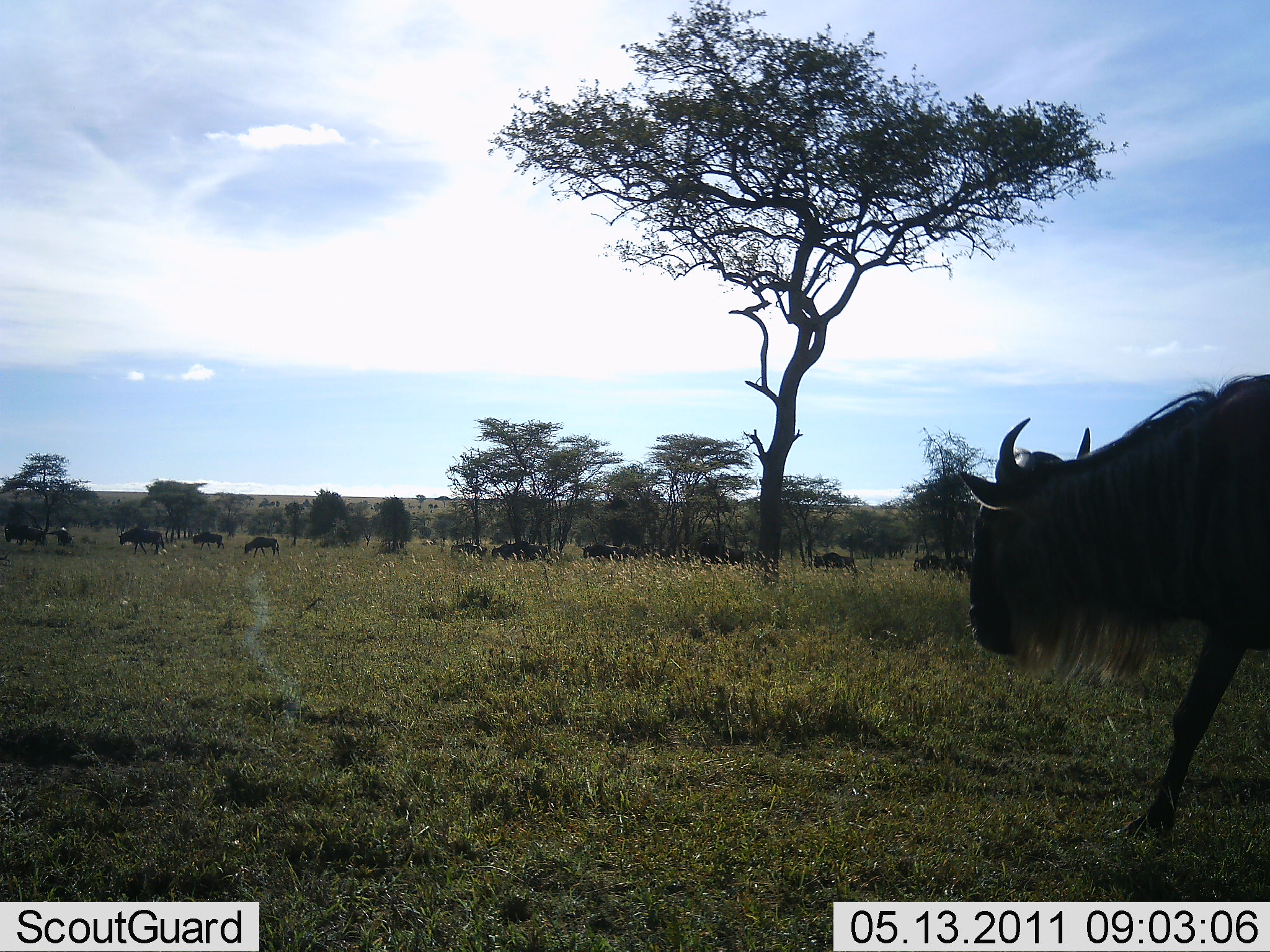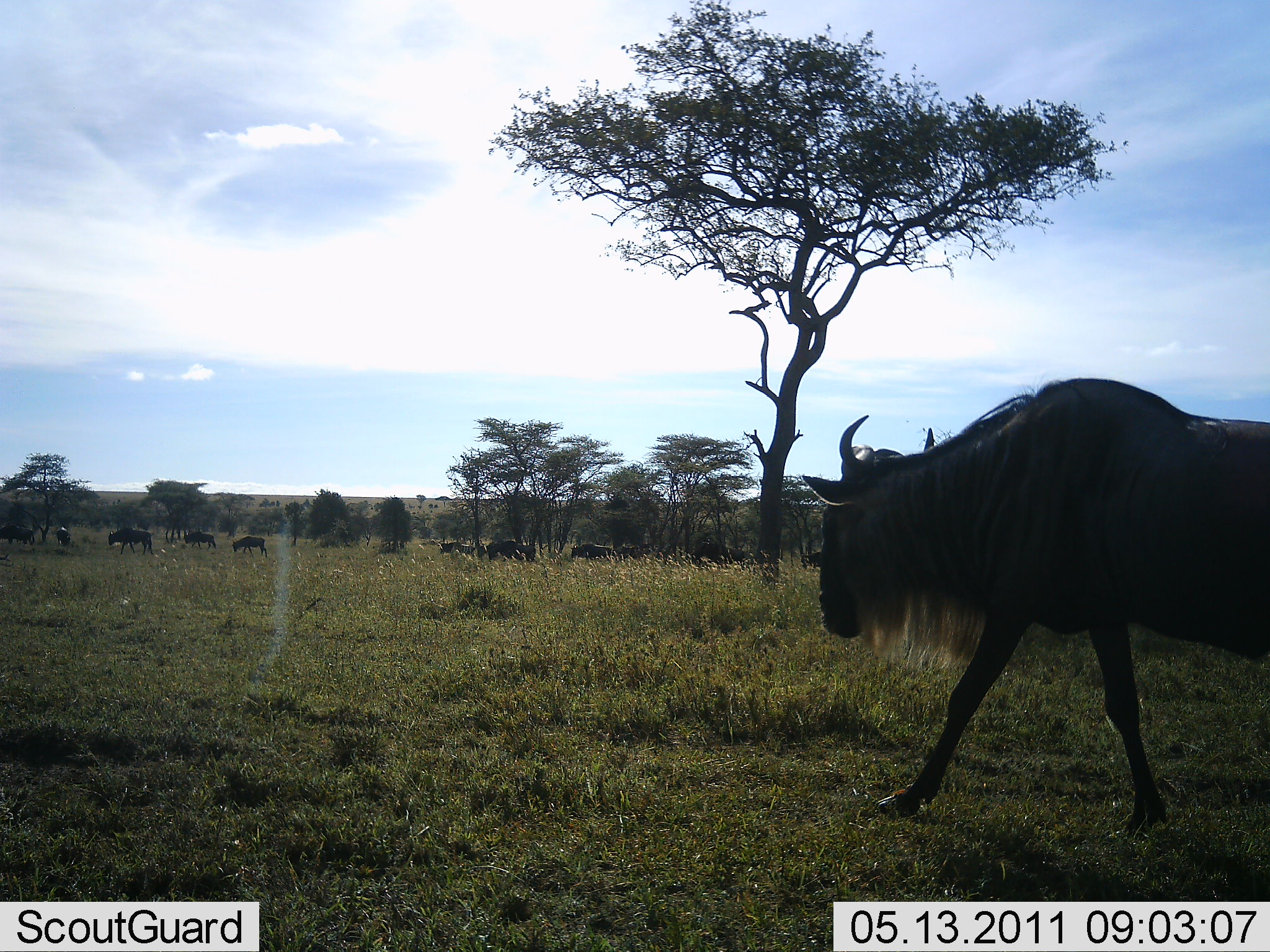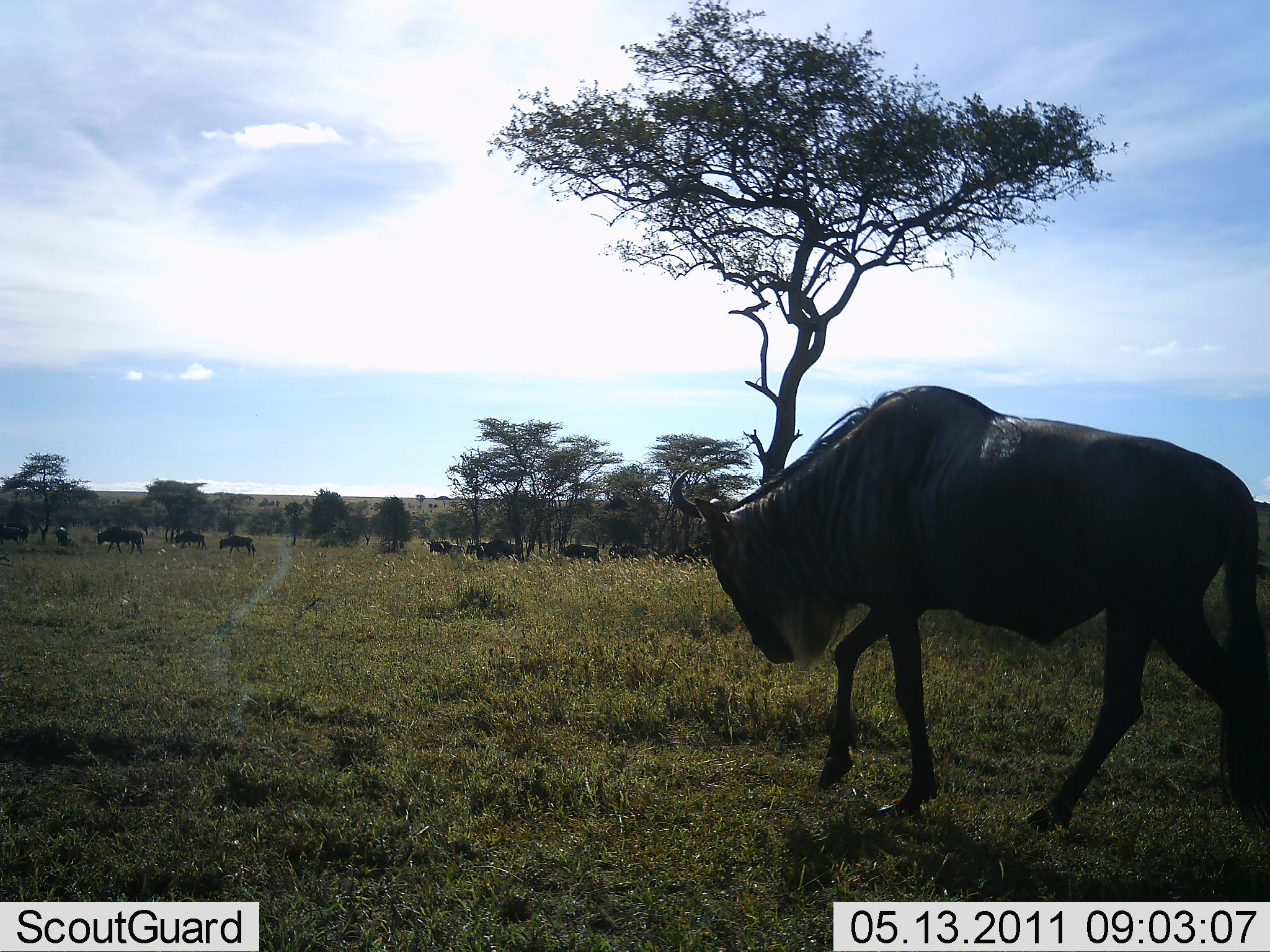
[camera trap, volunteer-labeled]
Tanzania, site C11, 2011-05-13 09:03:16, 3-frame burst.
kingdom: Animalia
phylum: Chordata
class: Mammalia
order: Artiodactyla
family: Bovidae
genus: Connochaetes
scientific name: Connochaetes taurinus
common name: blue wildebeest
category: wildebeest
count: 11-50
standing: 13%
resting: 0%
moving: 93%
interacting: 0%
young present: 0%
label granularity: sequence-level